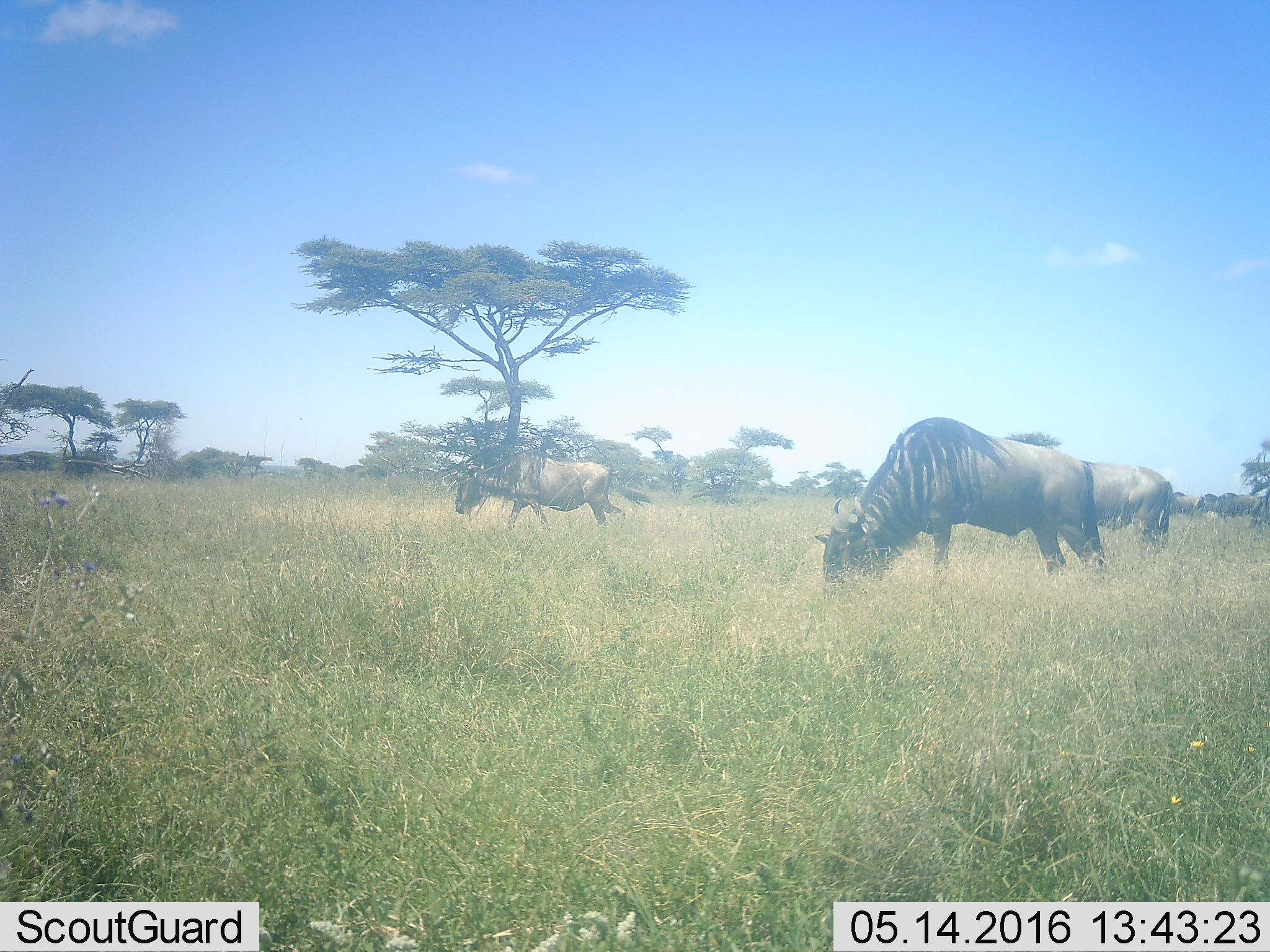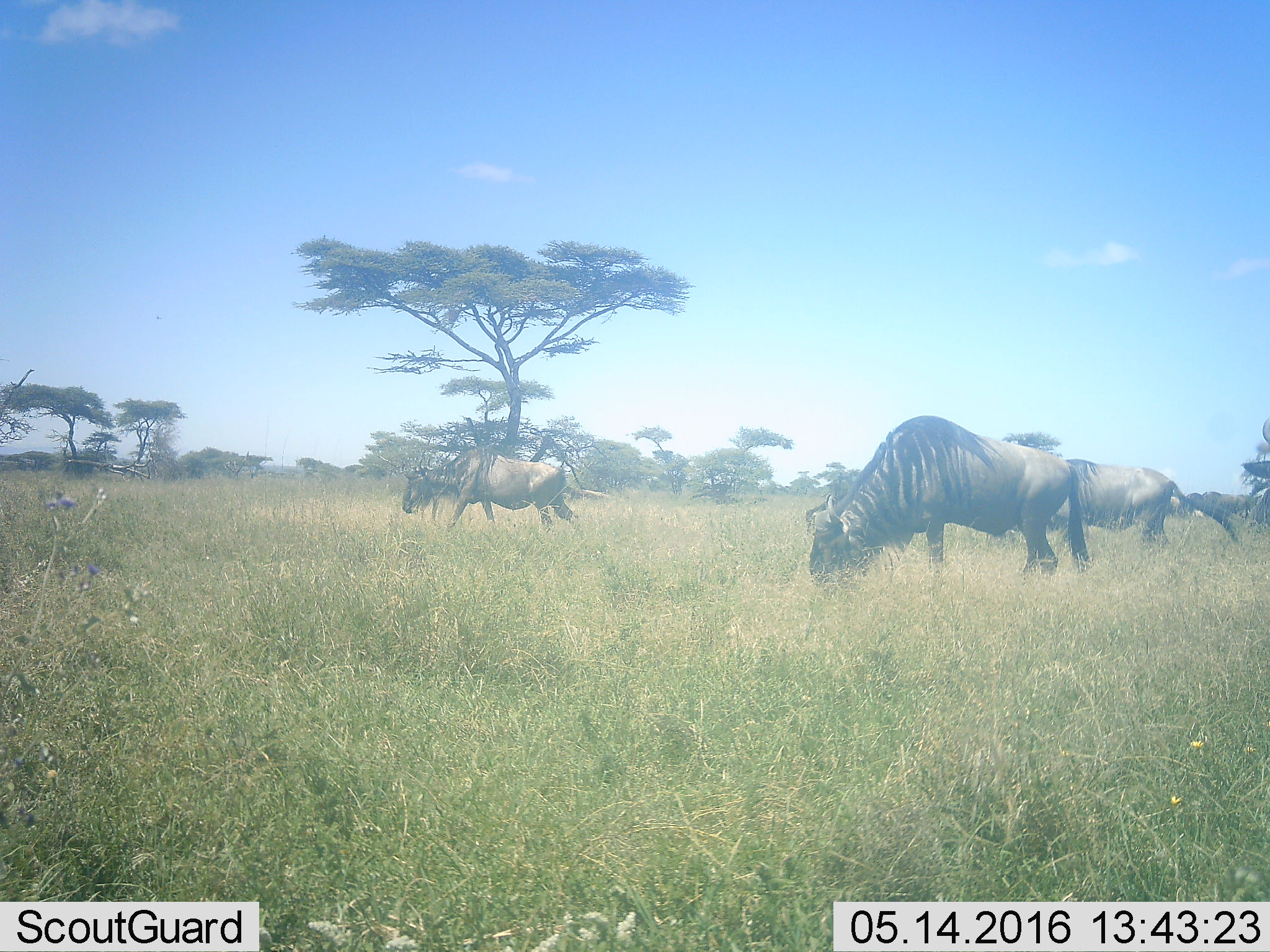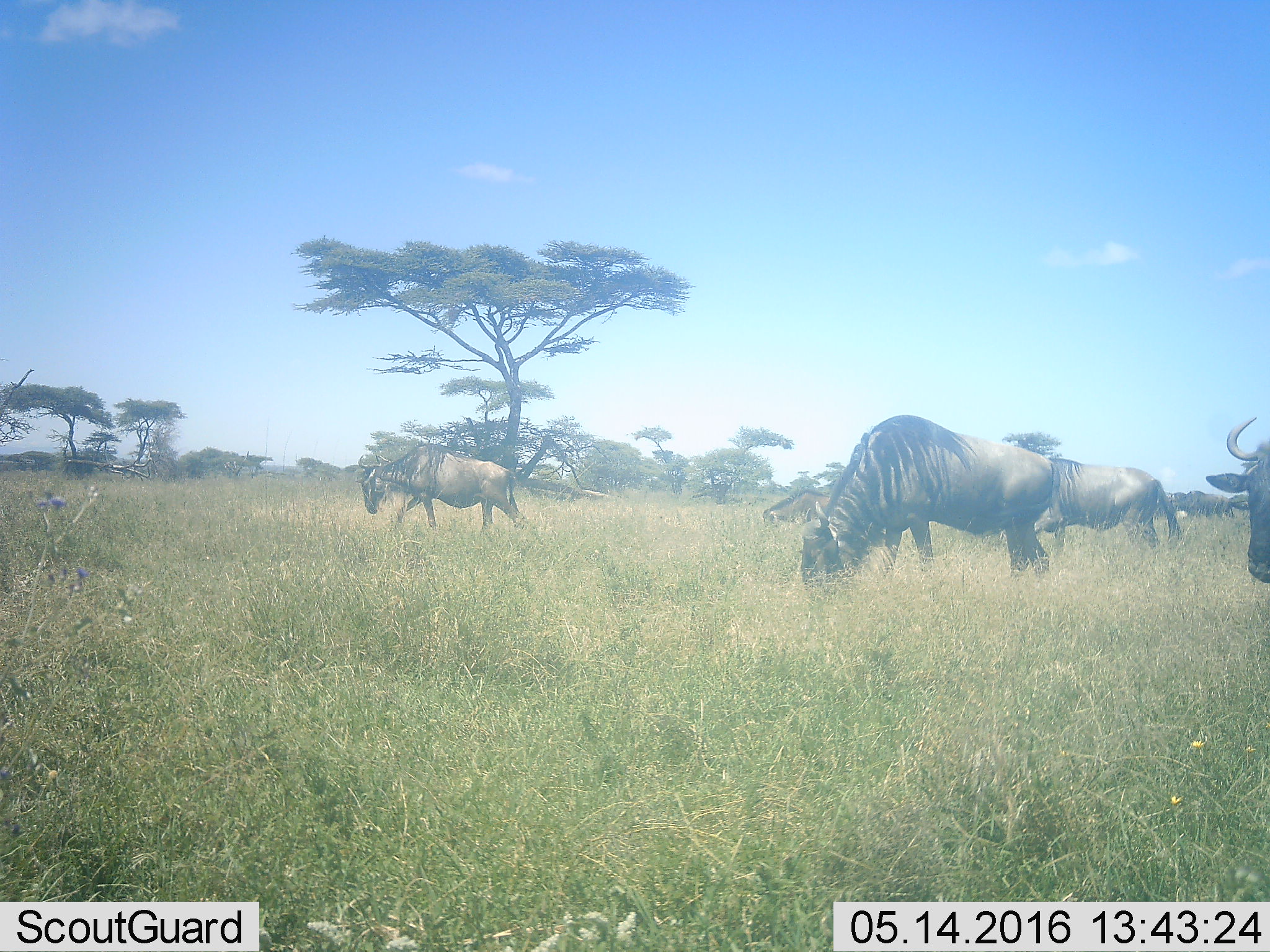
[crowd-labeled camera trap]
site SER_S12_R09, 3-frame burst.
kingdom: Animalia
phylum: Chordata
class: Mammalia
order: Artiodactyla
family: Bovidae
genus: Connochaetes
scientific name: Connochaetes taurinus taurinus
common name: blue wildebeest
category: wildebeestblue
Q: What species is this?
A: Wildebeestblue (blue wildebeest) (Connochaetes taurinus taurinus).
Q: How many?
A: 6.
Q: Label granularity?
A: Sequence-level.